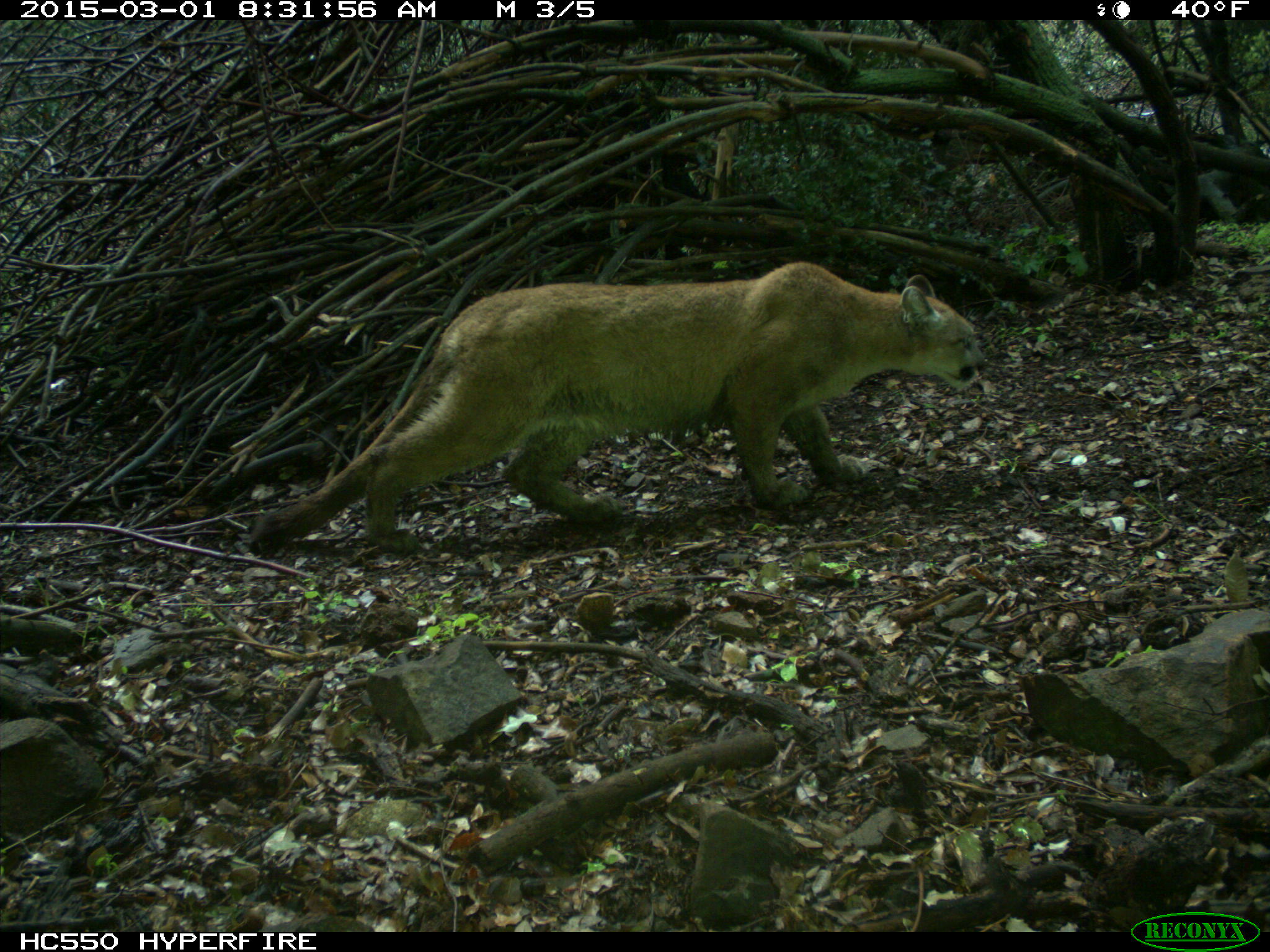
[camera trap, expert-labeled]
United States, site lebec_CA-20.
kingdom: Animalia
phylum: Chordata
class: Mammalia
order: Carnivora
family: Felidae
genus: Puma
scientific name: Puma concolor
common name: mountain lion